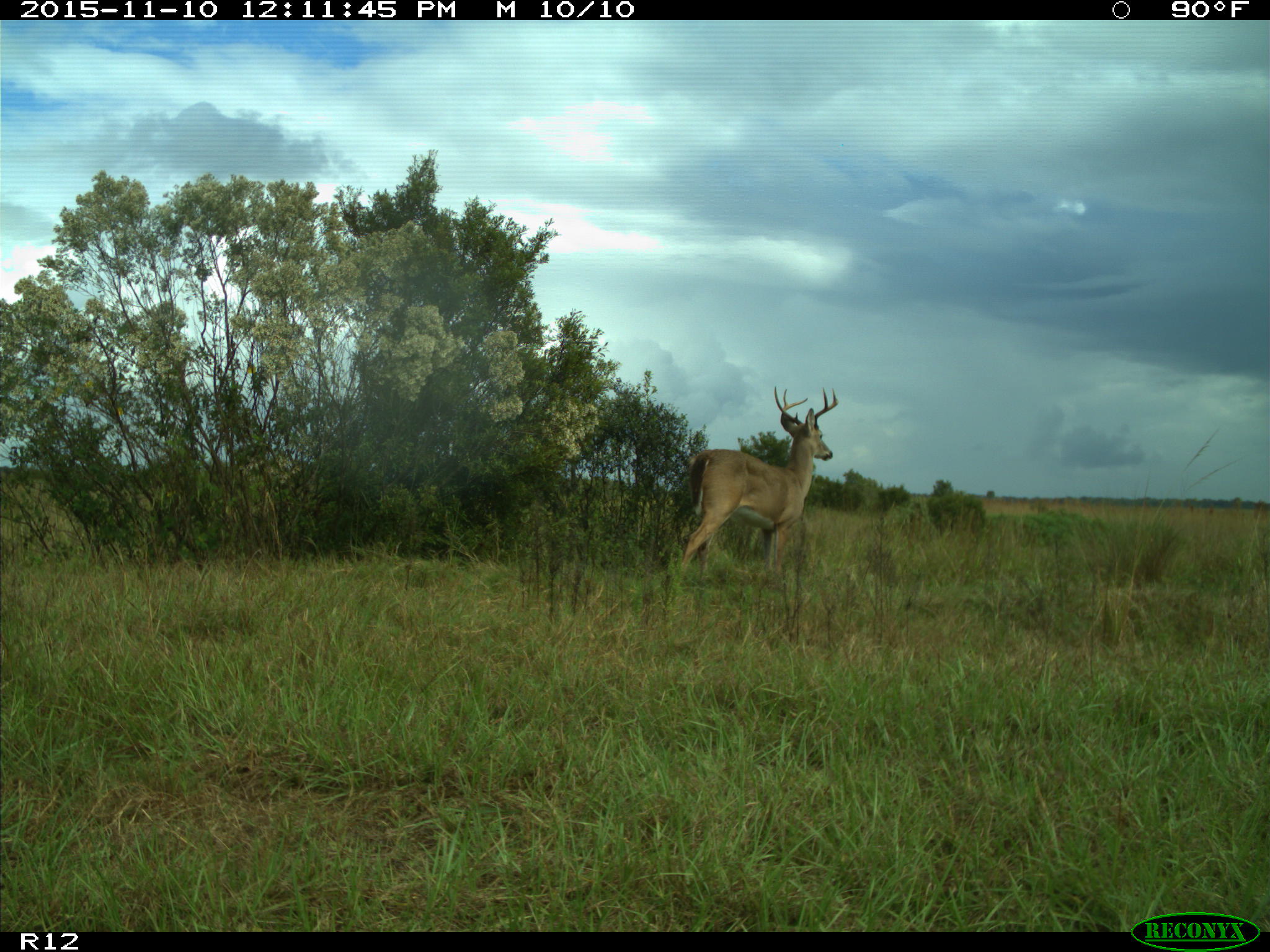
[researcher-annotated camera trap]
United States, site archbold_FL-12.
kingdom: Animalia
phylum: Chordata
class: Mammalia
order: Artiodactyla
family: Cervidae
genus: Odocoileus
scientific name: Odocoileus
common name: deer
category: unidentified deer